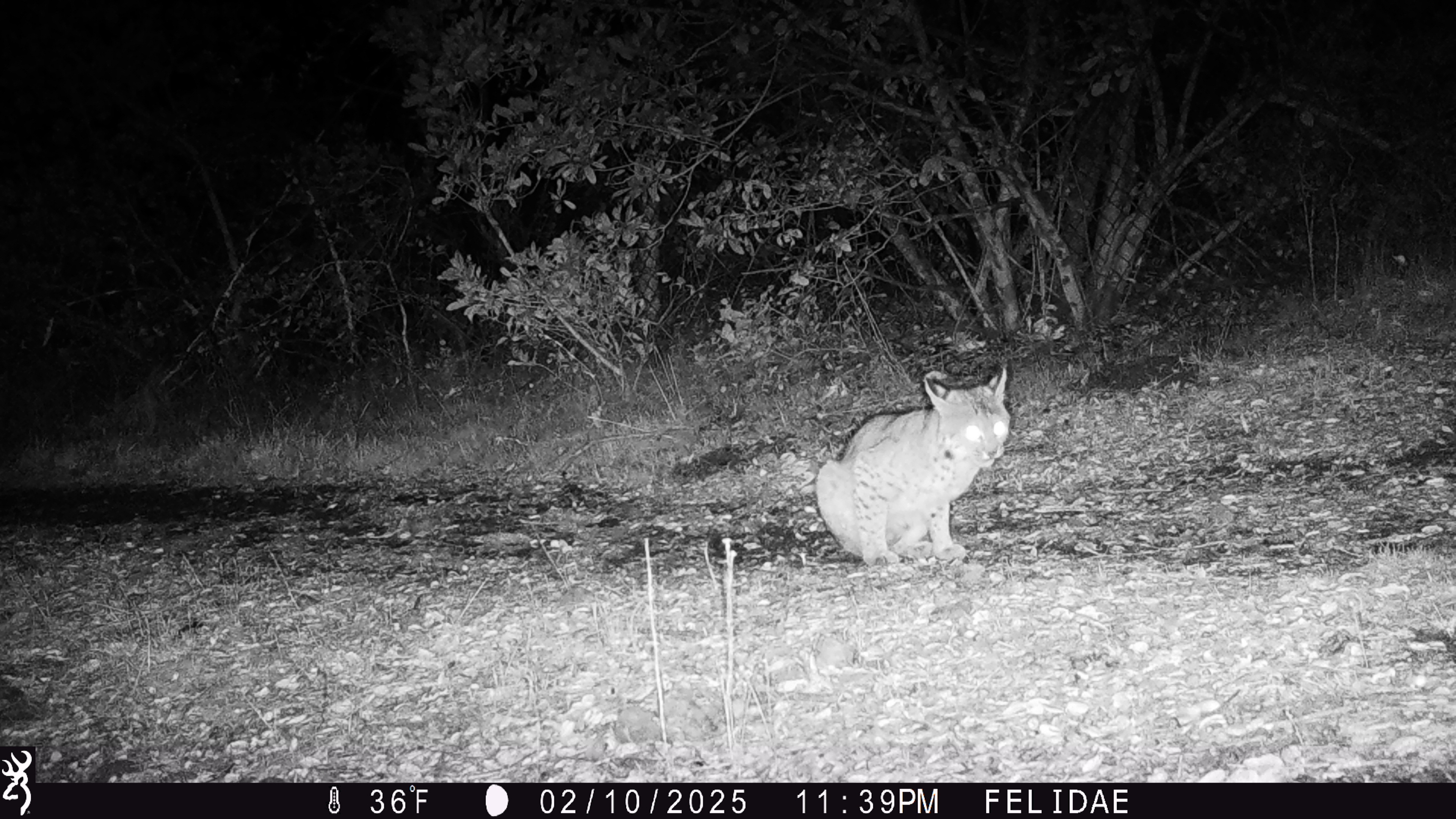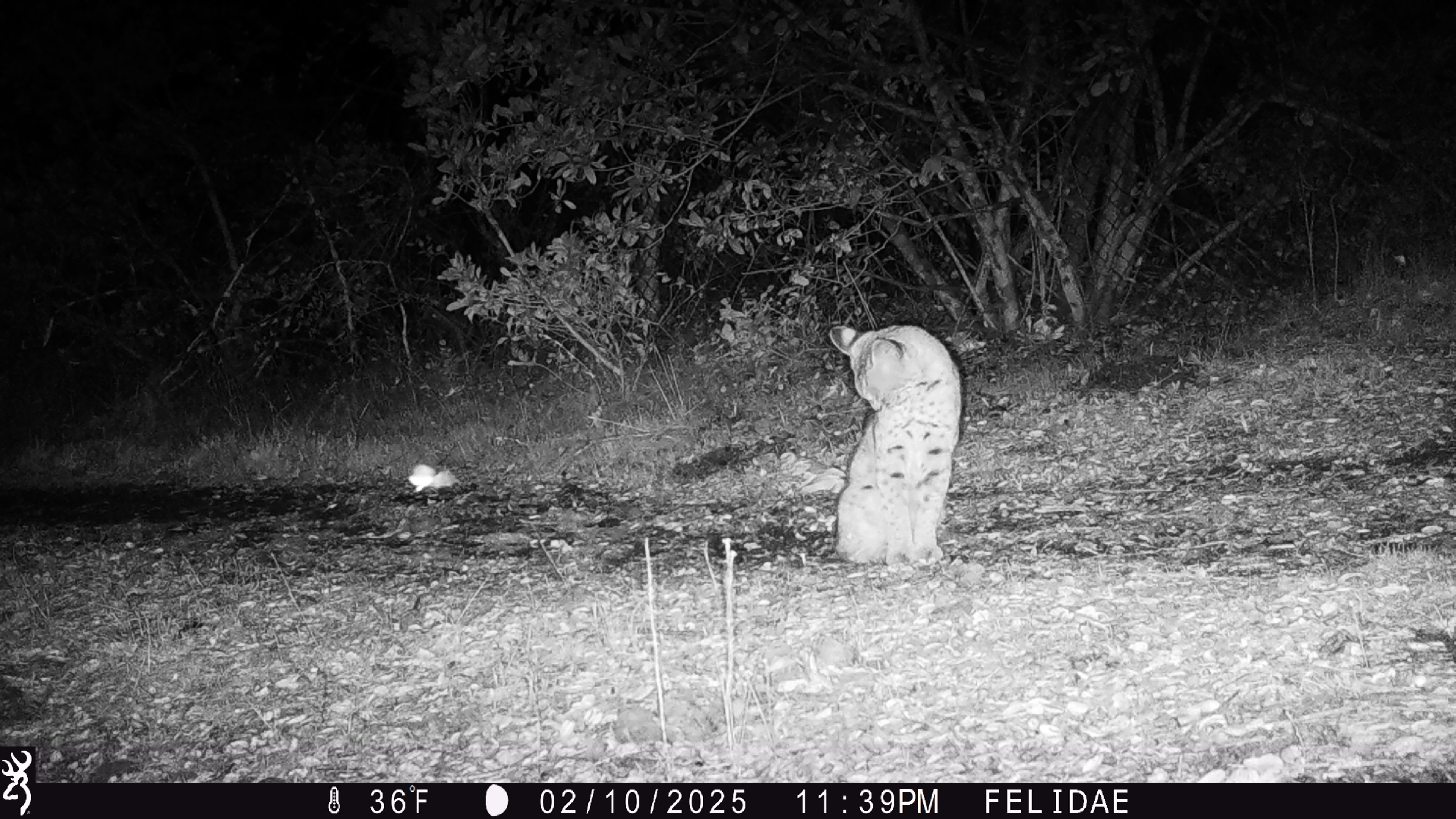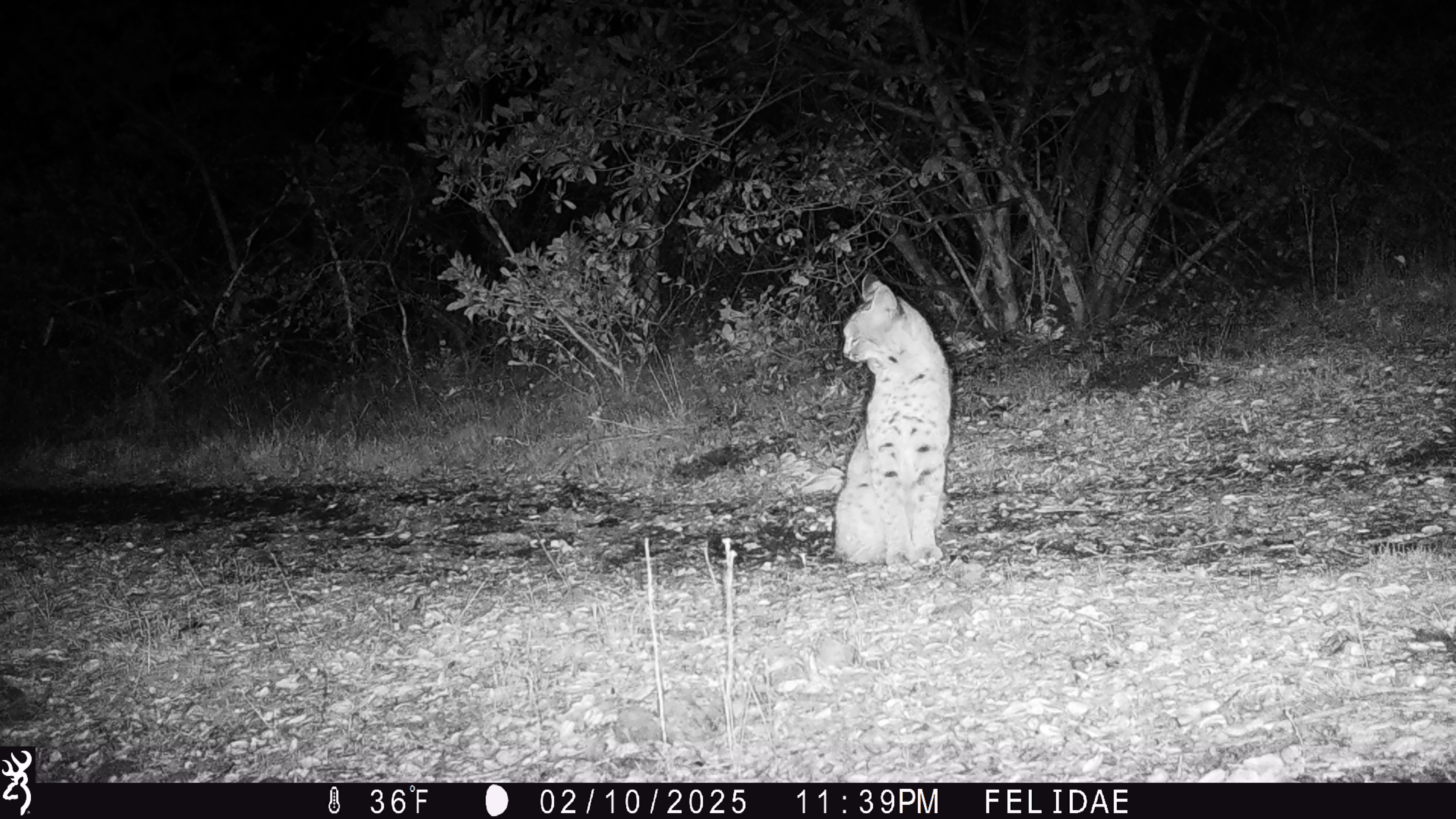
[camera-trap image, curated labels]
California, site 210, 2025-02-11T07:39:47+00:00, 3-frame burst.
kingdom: Animalia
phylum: Chordata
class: Mammalia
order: Carnivora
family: Felidae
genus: Lynx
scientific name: Lynx rufus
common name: bobcat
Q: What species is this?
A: Bobcat (Lynx rufus).